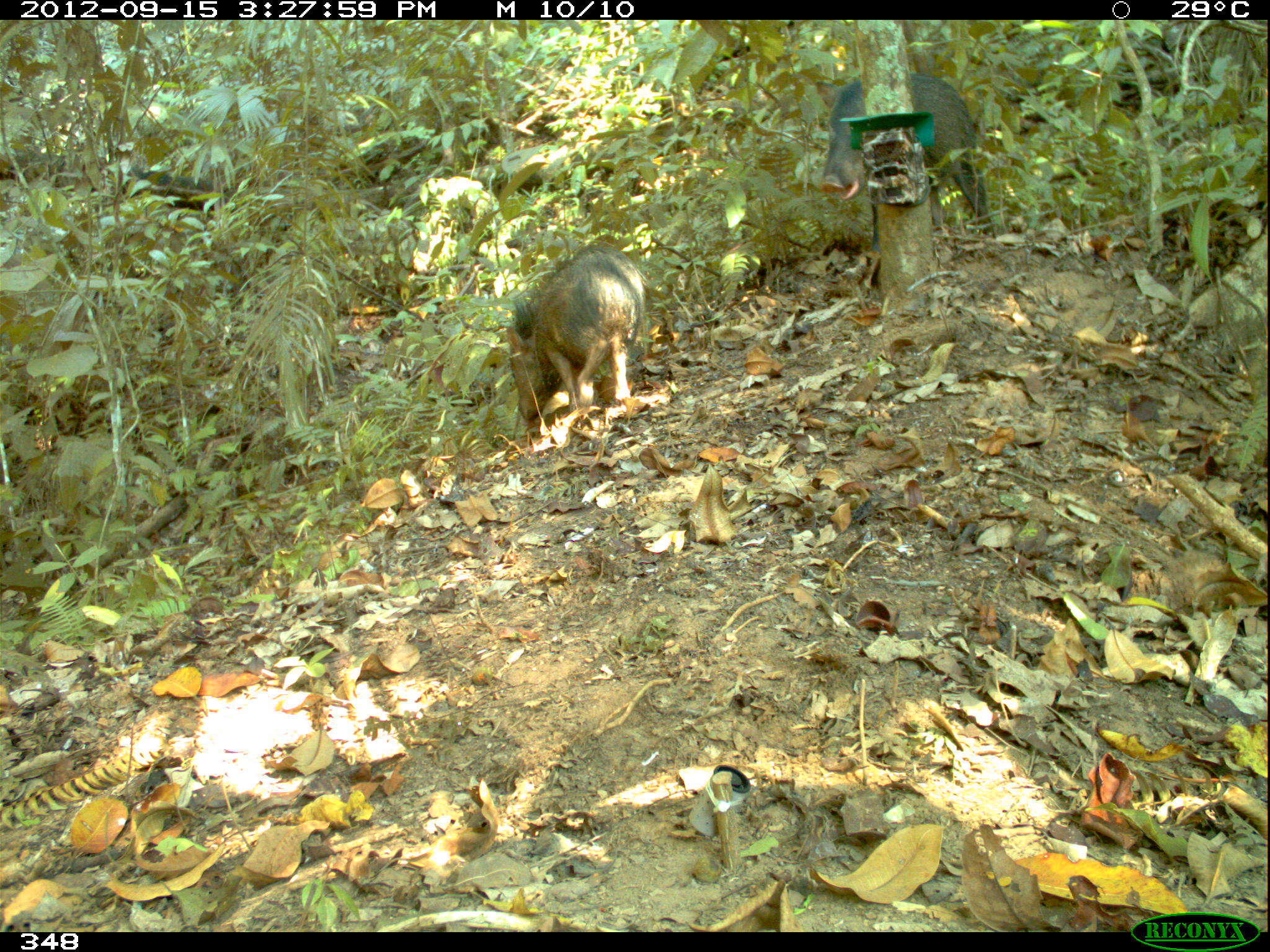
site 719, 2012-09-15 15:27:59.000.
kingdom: Animalia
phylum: Chordata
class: Mammalia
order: Artiodactyla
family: Tayassuidae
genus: Pecari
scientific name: Pecari tajacu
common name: collared peccary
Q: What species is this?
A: Pecari tajacu (collared peccary).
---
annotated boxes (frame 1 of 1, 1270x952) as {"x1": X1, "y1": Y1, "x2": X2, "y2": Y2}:
pecari tajacu: {"x1": 815, "y1": 72, "x2": 997, "y2": 239}; {"x1": 505, "y1": 237, "x2": 644, "y2": 421}